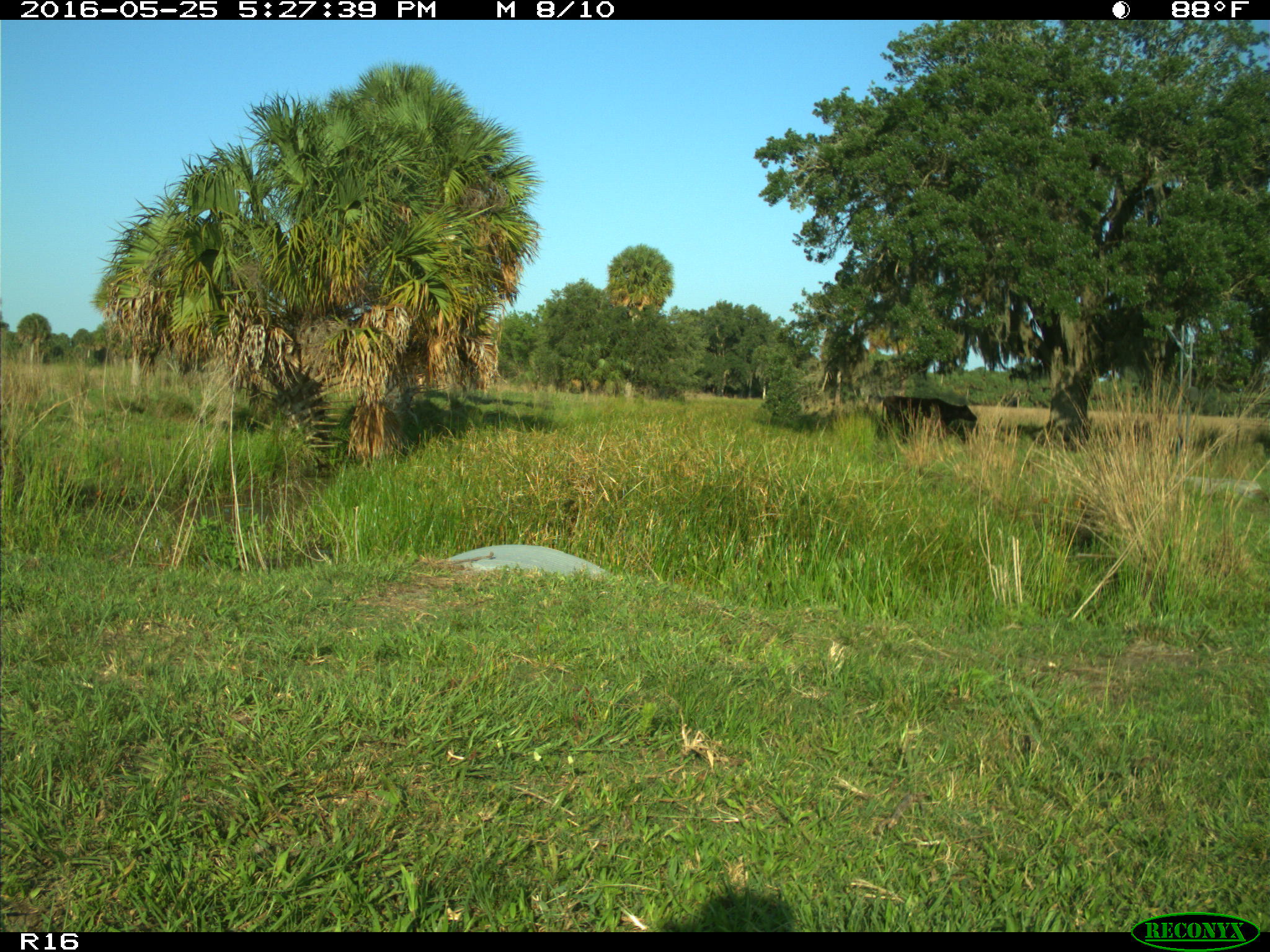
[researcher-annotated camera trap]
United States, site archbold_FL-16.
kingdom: Animalia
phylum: Chordata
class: Mammalia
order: Artiodactyla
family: Bovidae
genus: Bos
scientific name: Bos taurus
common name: domestic cow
Bos taurus (domestic cow).